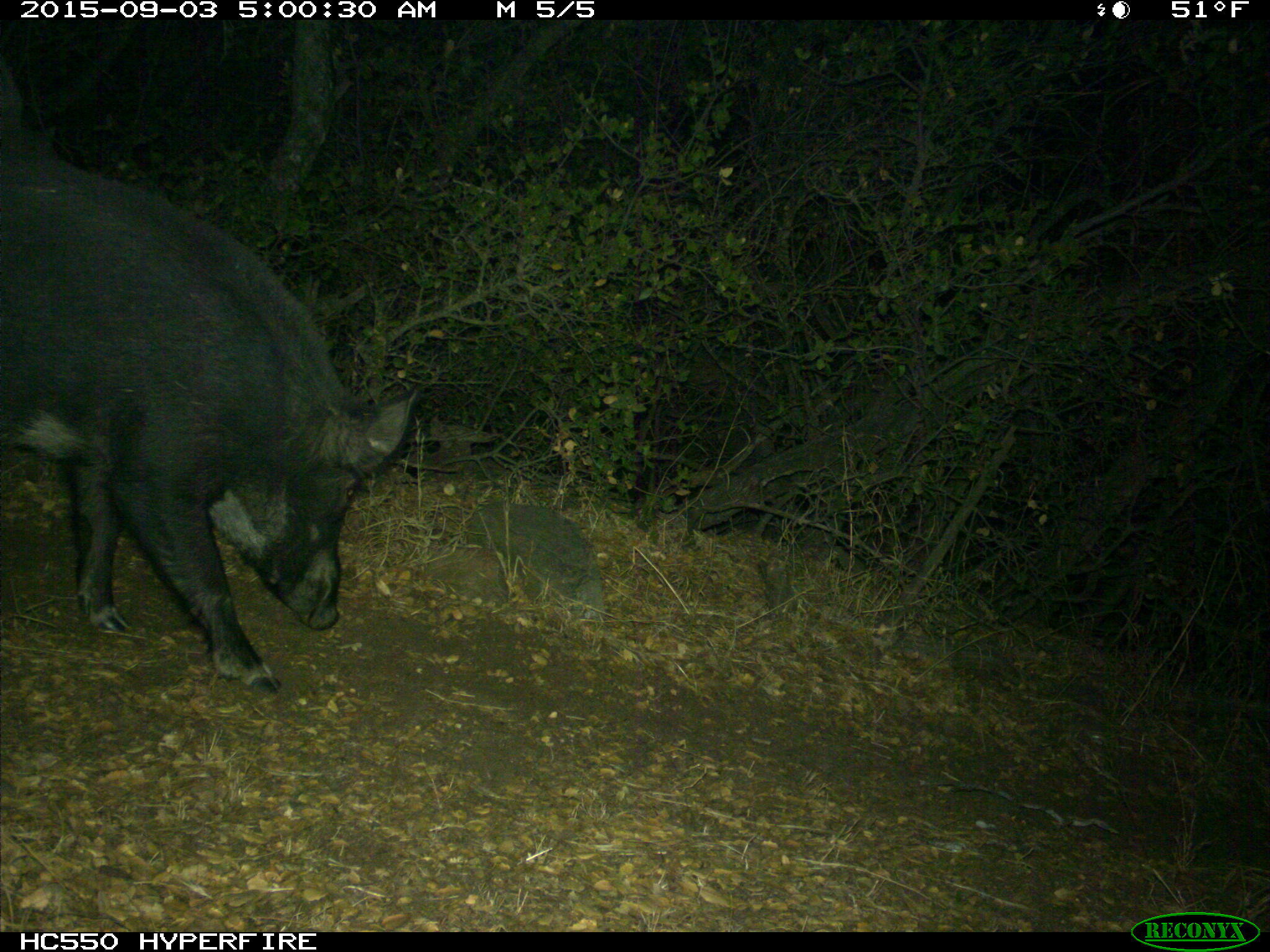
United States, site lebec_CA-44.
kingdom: Animalia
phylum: Chordata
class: Mammalia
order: Artiodactyla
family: Suidae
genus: Sus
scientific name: Sus scrofa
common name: wild boar